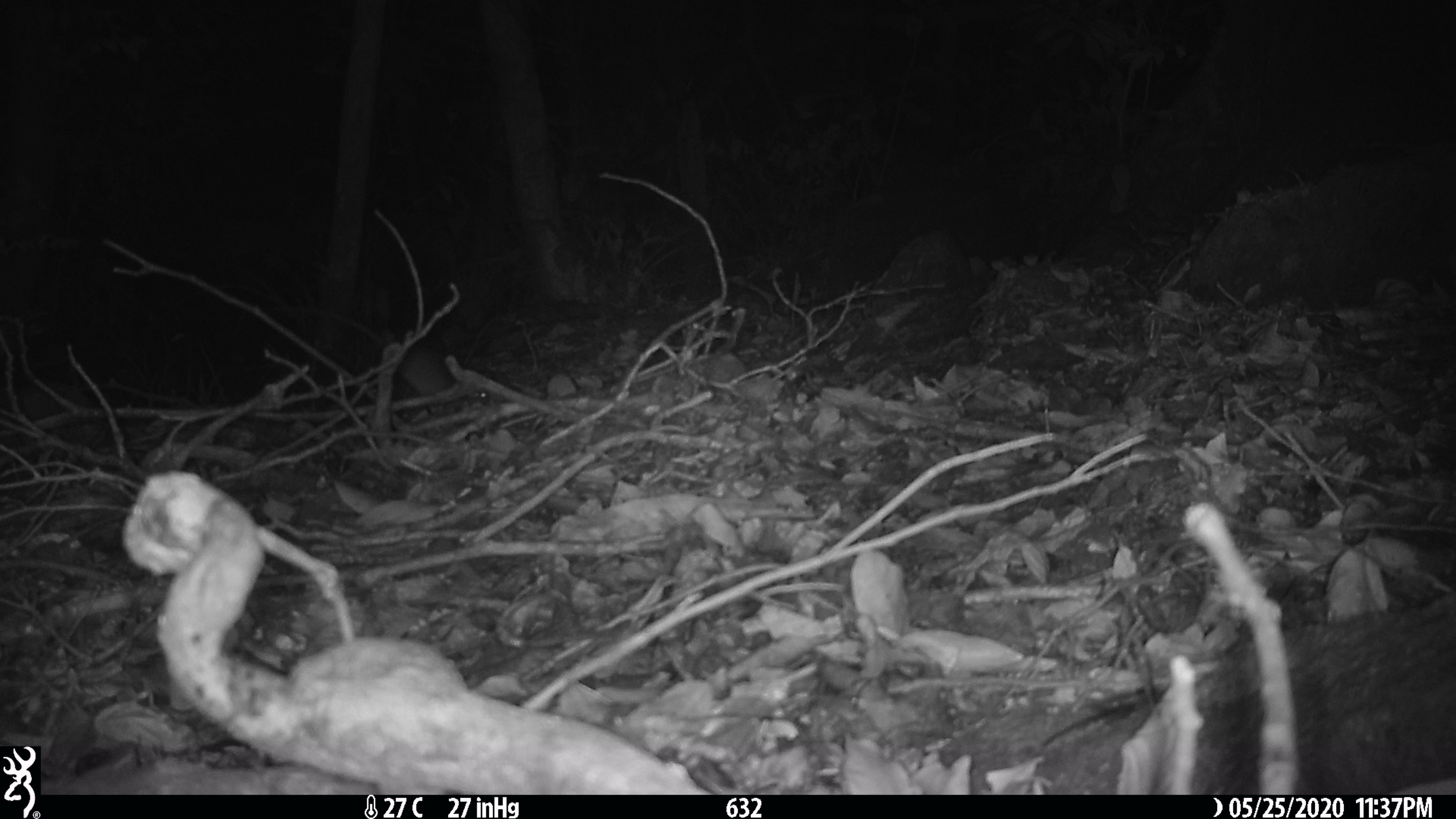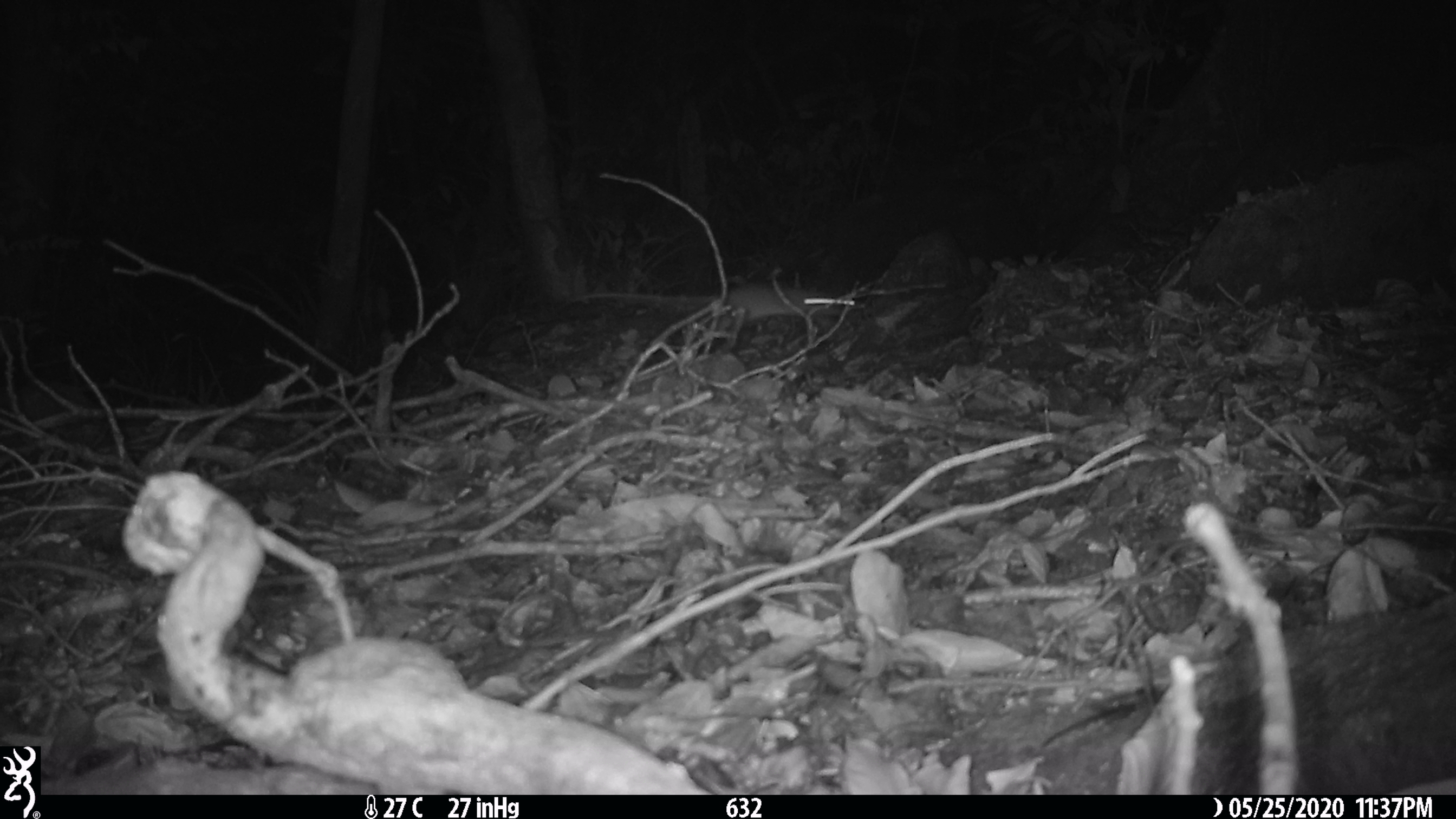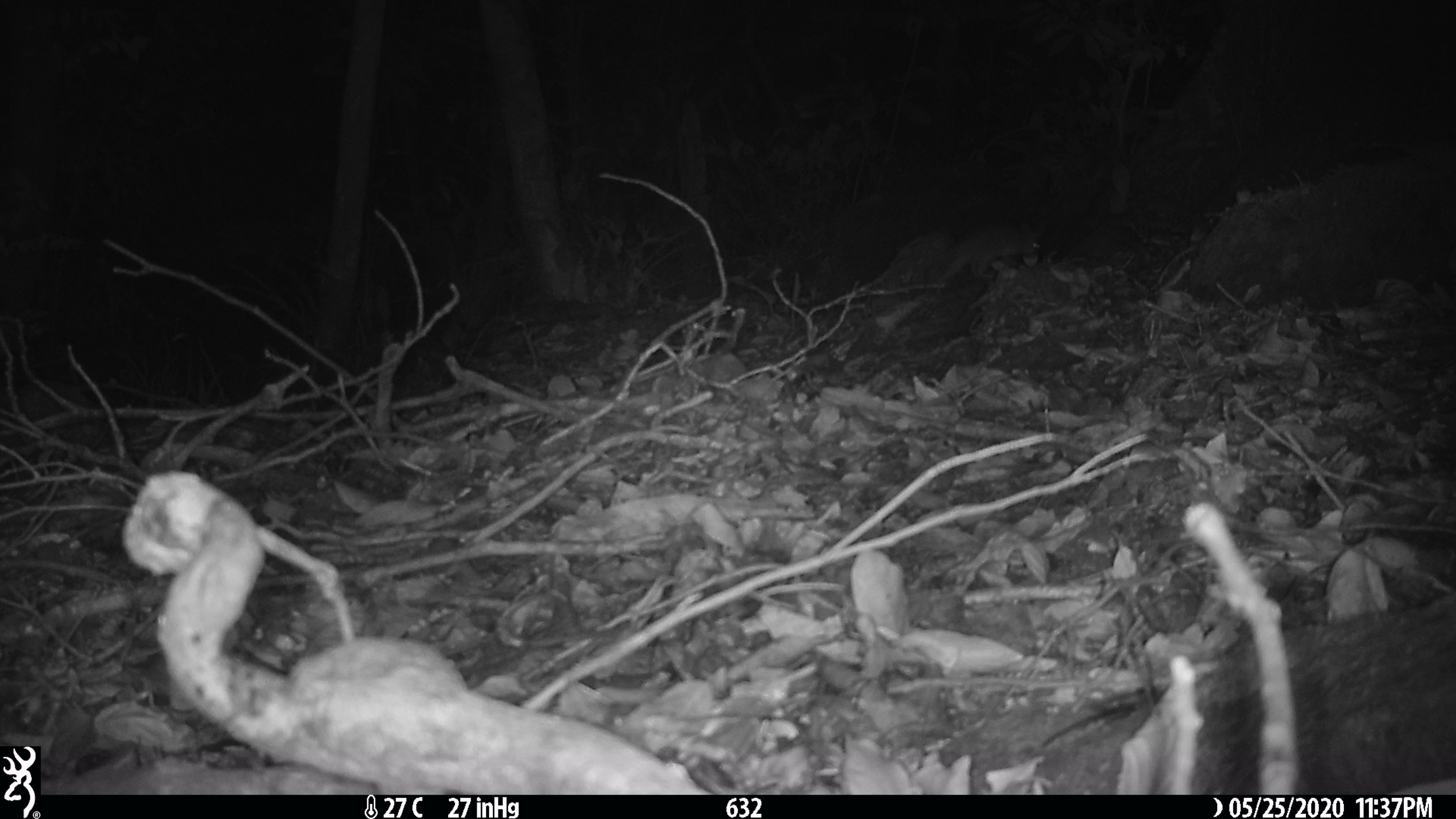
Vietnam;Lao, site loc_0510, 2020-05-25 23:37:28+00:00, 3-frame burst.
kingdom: Animalia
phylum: Chordata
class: Mammalia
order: Rodentia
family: Muridae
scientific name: Muridae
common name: old-world mice and rats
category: unidentified murid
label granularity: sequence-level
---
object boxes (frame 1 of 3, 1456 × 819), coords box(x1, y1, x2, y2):
unidentified murid: box(263, 304, 487, 404)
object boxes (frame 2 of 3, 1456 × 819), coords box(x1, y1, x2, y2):
unidentified murid: box(561, 283, 844, 330)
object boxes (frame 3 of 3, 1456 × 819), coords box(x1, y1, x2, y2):
unidentified murid: box(933, 219, 1046, 283)